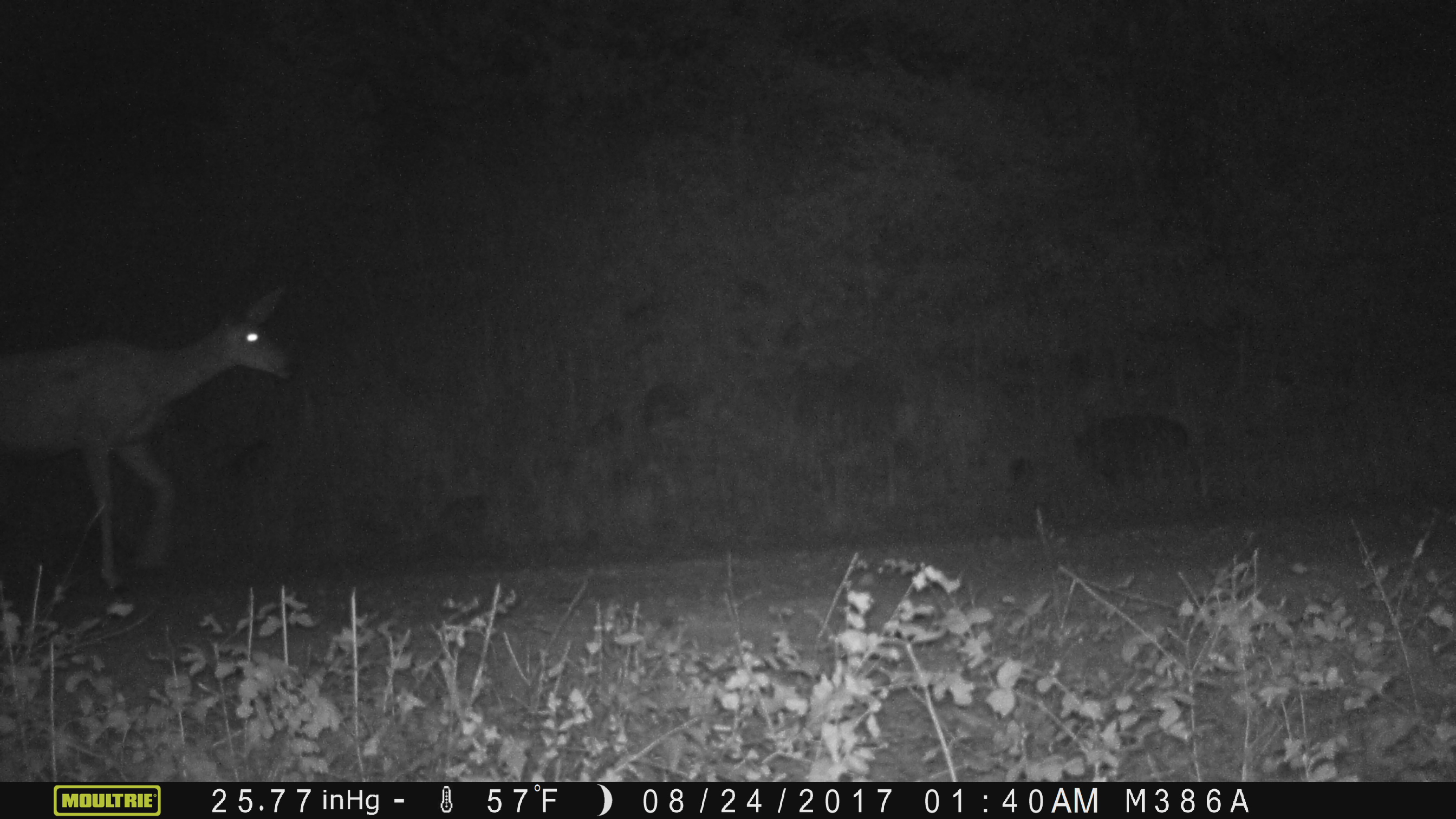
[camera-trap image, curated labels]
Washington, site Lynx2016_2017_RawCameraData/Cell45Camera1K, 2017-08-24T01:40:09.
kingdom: Animalia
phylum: Chordata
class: Mammalia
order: Artiodactyla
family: Cervidae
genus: Odocoileus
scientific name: Odocoileus hemionus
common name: mule deer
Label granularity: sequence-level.